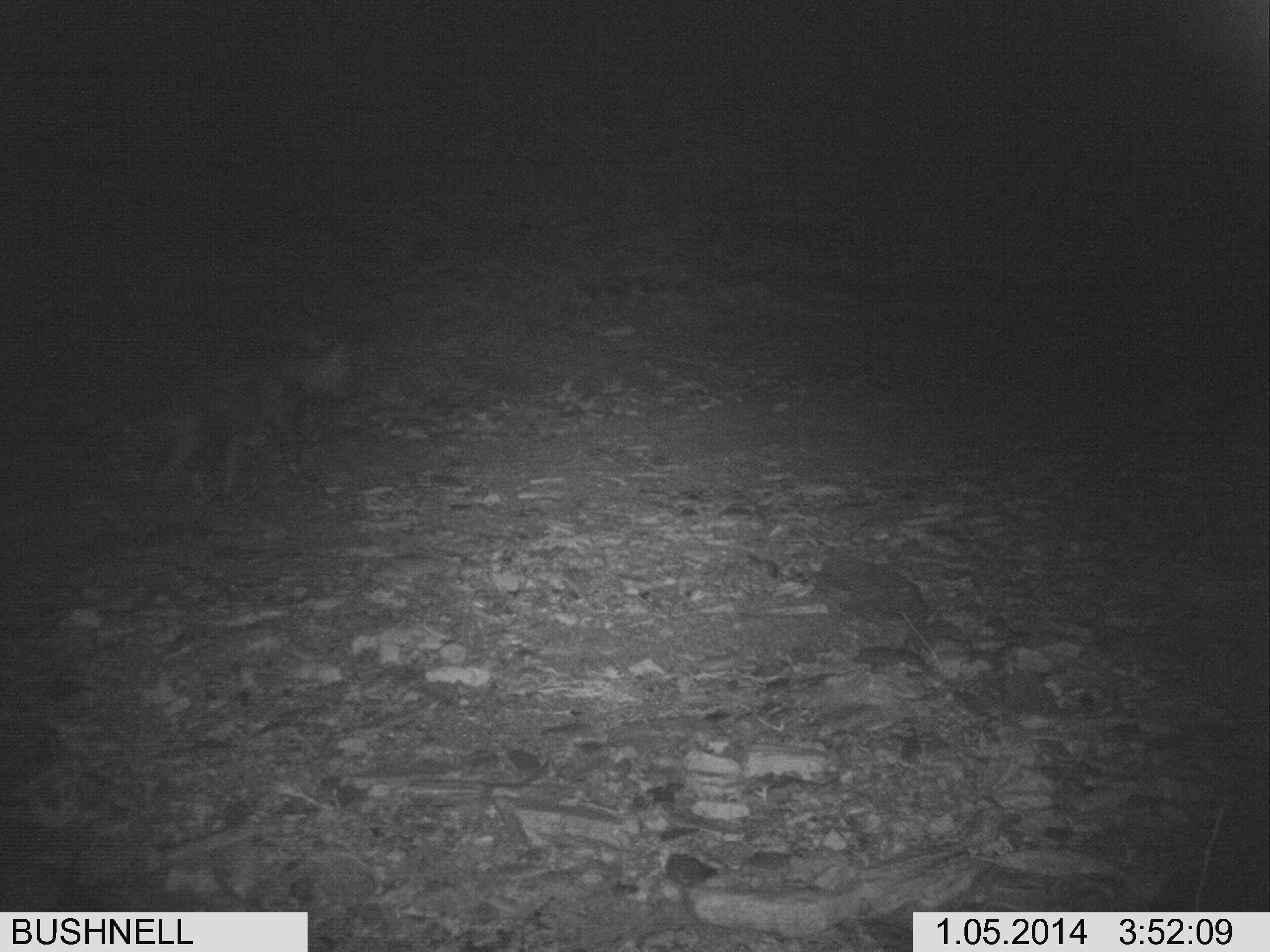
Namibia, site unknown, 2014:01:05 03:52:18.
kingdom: Animalia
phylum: Chordata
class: Mammalia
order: Carnivora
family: Hyaenidae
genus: Parahyaena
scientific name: Parahyaena brunnea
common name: brown hyena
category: hyaena brunnea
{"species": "hyaena brunnea (brown hyena) (Parahyaena brunnea)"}